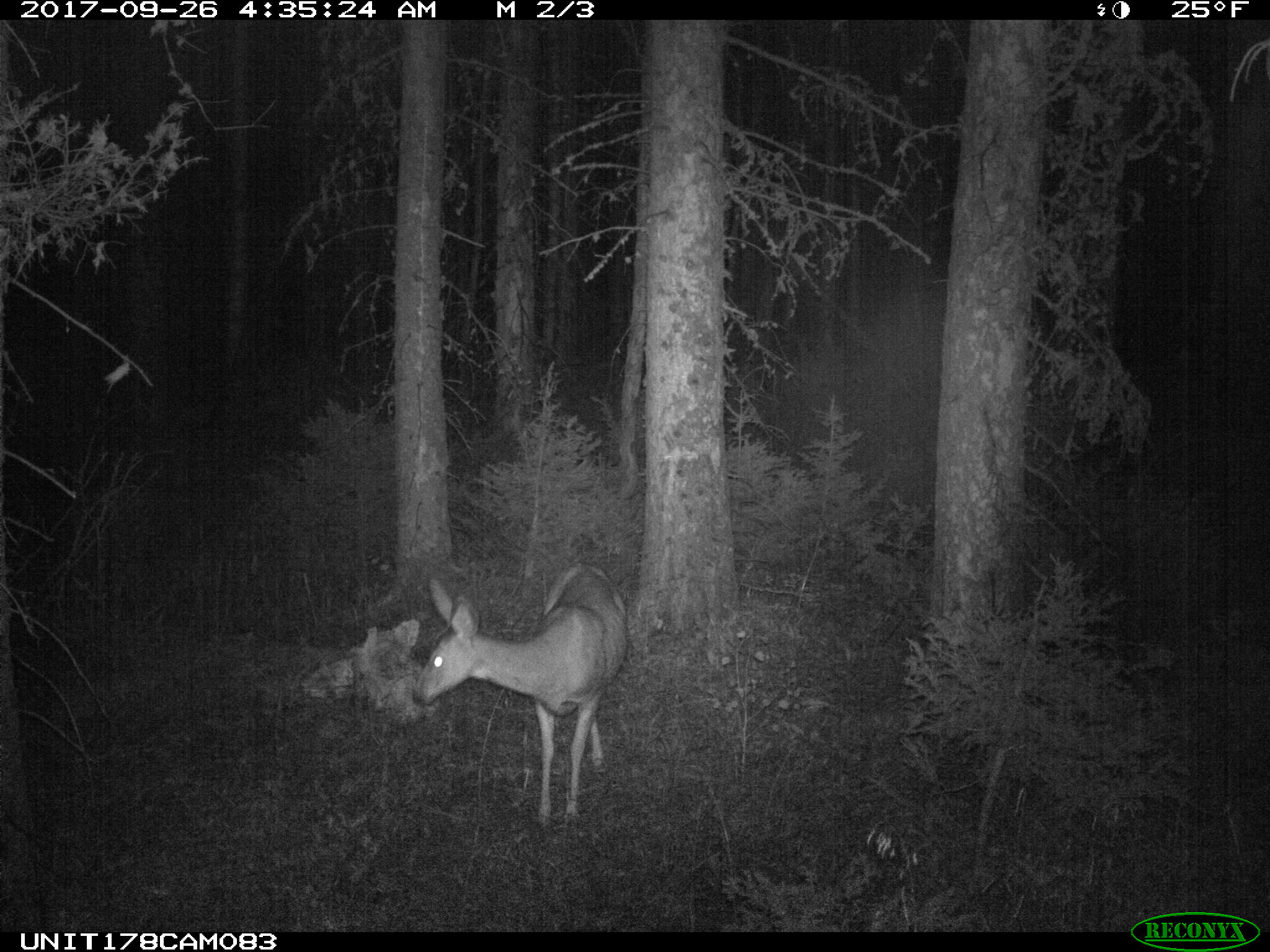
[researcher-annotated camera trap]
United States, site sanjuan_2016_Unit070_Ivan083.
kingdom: Animalia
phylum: Chordata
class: Mammalia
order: Artiodactyla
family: Cervidae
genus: Odocoileus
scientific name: Odocoileus hemionus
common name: mule deer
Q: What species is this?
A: Odocoileus hemionus (mule deer).